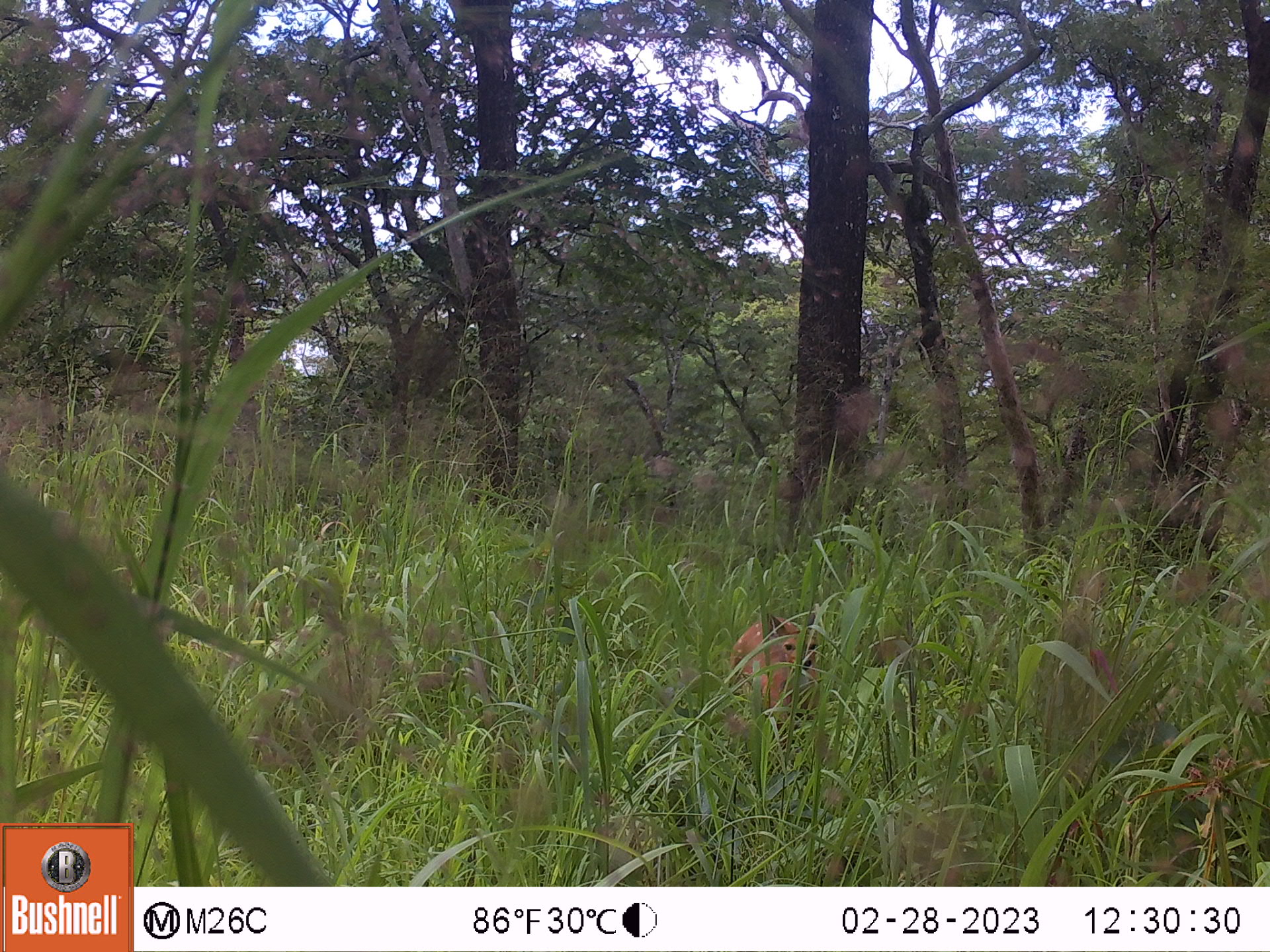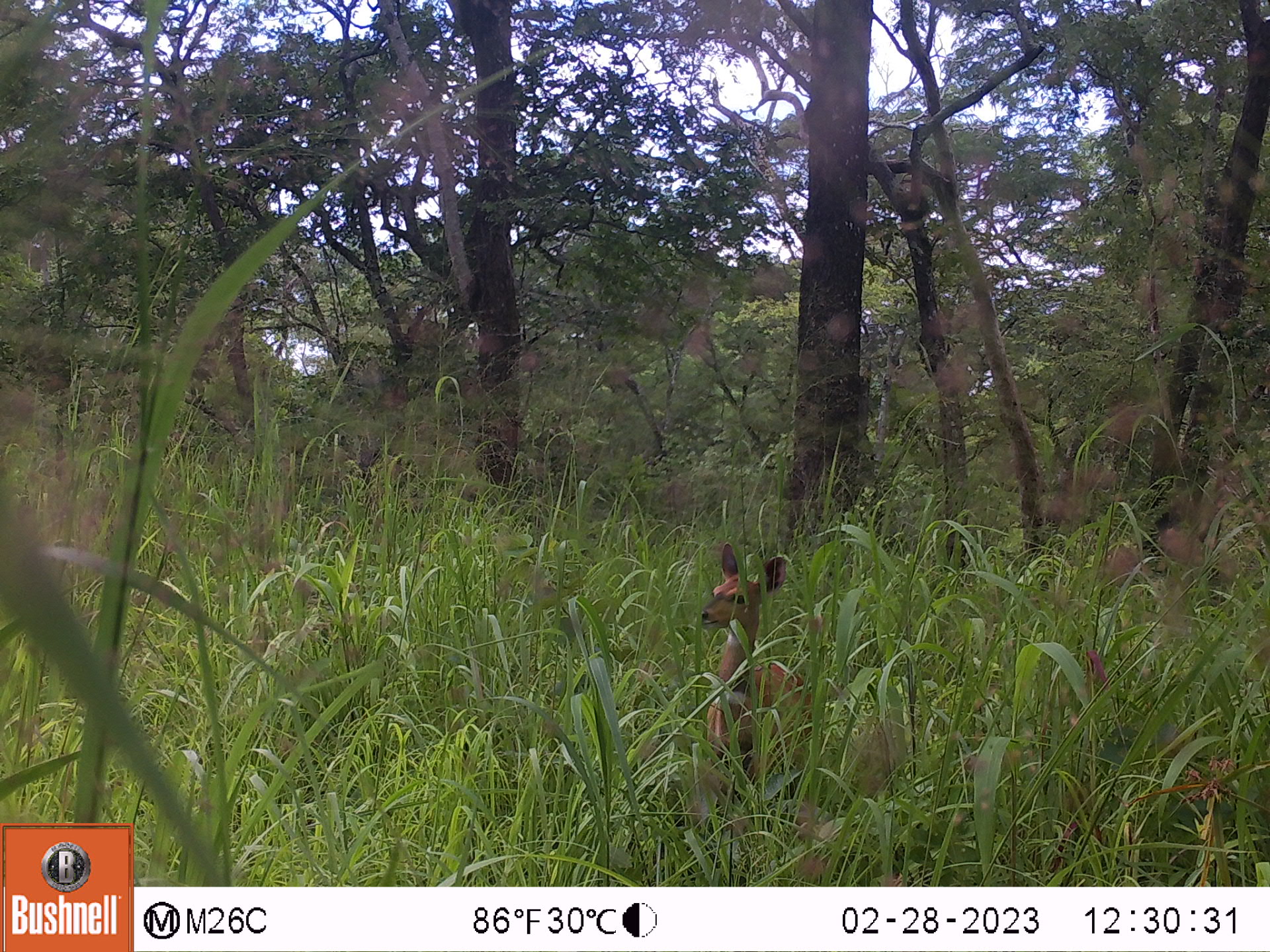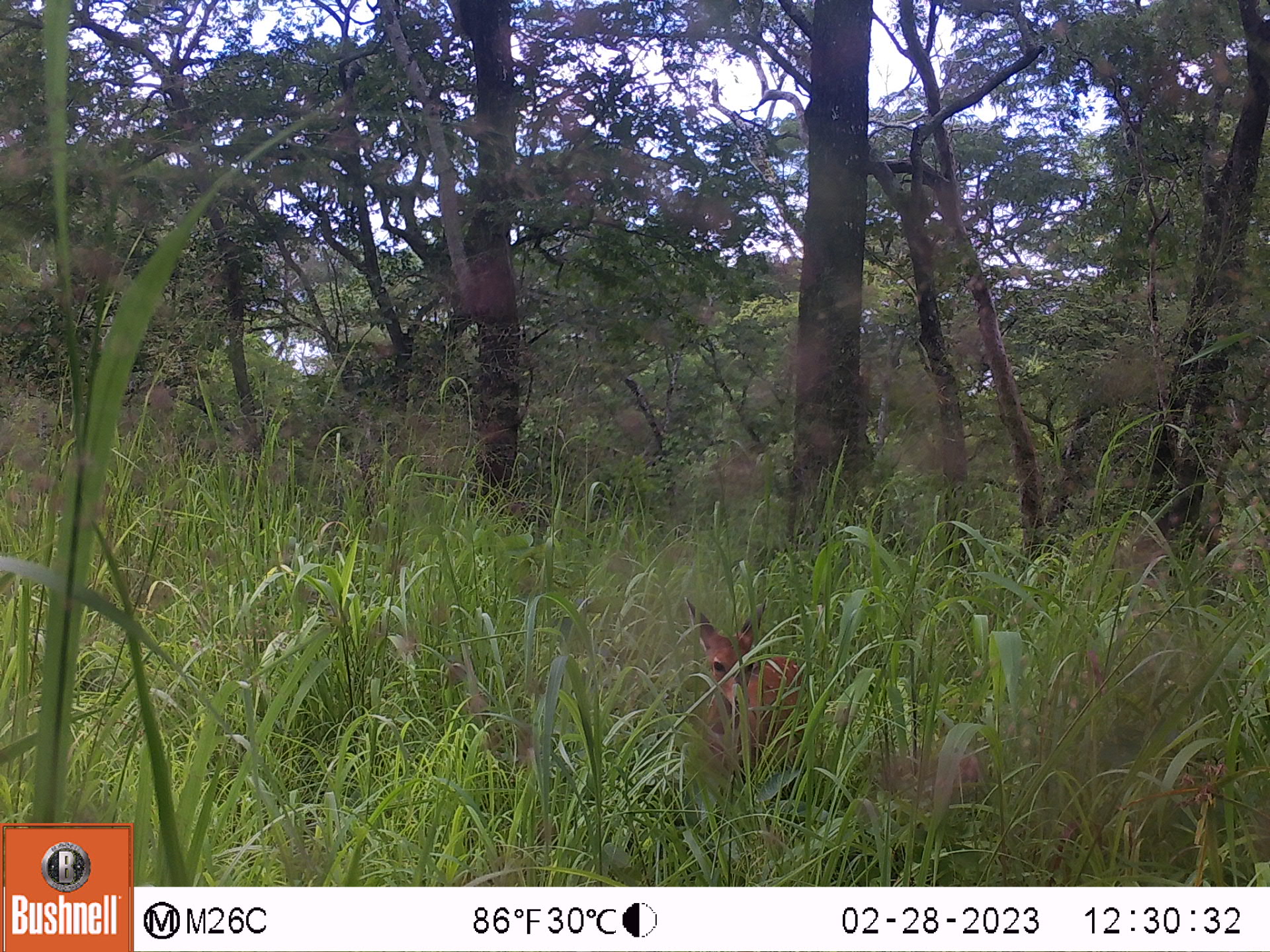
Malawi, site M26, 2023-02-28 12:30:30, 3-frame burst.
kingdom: Animalia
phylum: Chordata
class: Mammalia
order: Artiodactyla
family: Bovidae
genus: Tragelaphus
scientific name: Tragelaphus sylvaticus sylvaticus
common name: cape bushbuck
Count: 1.